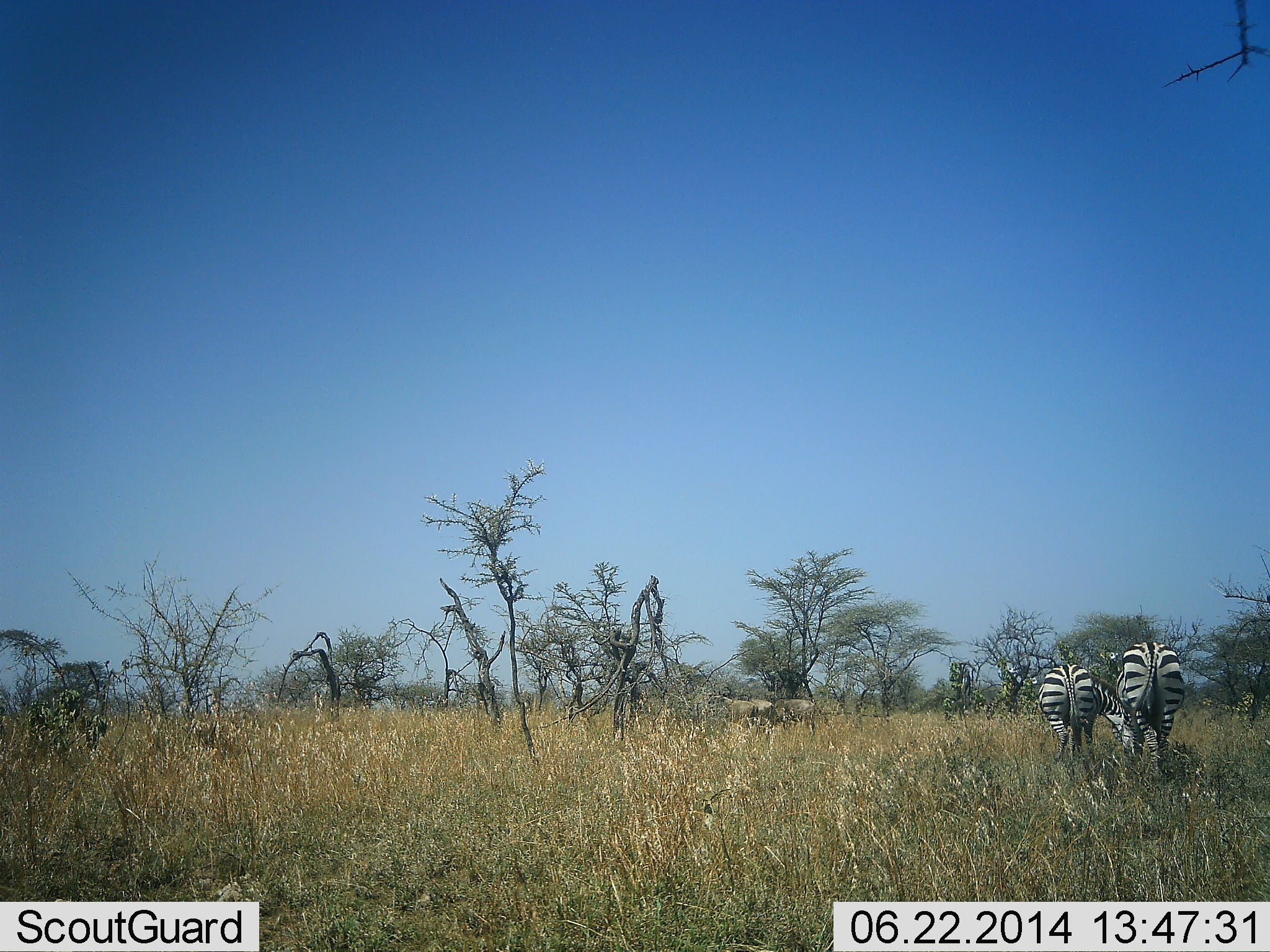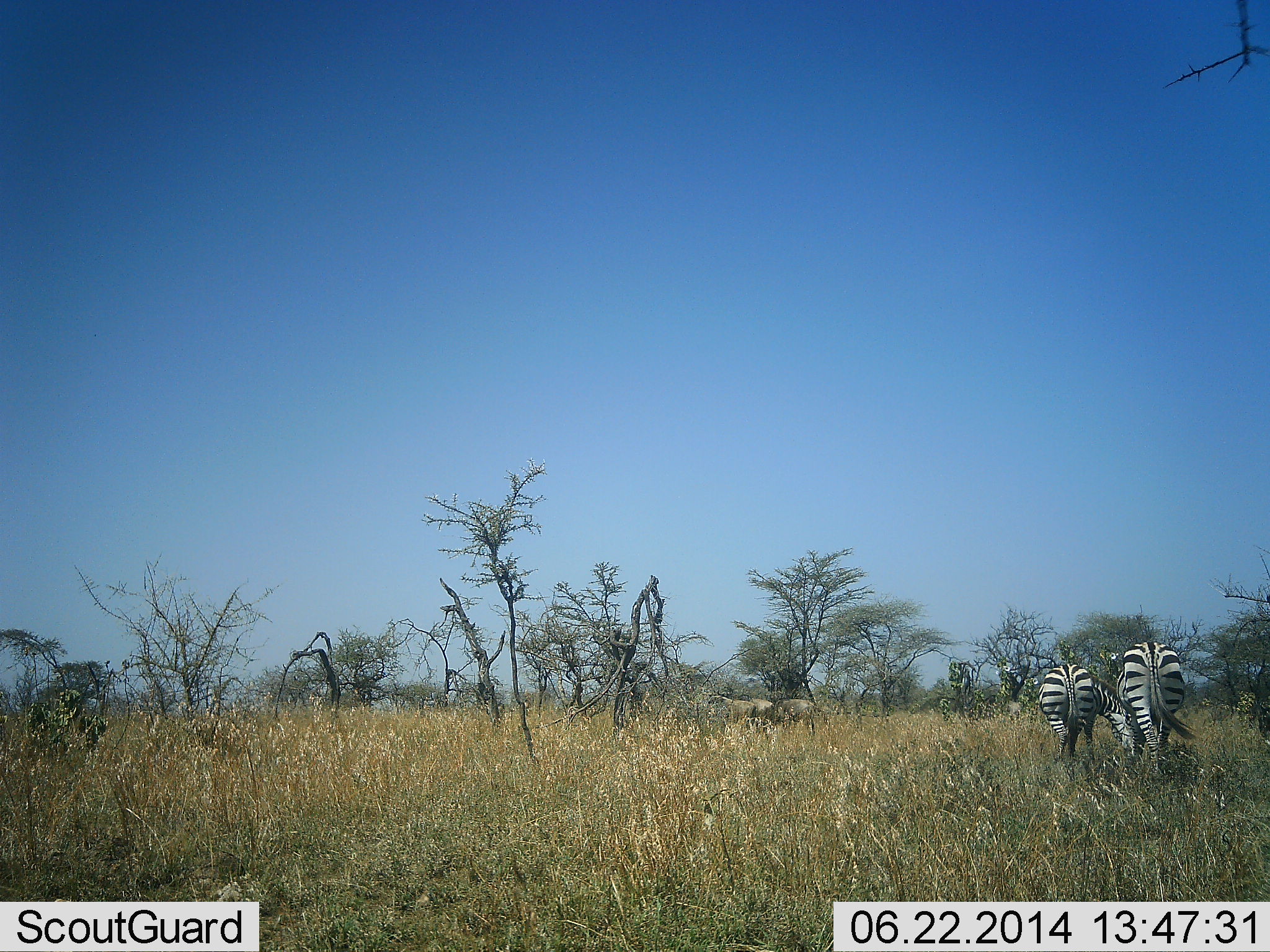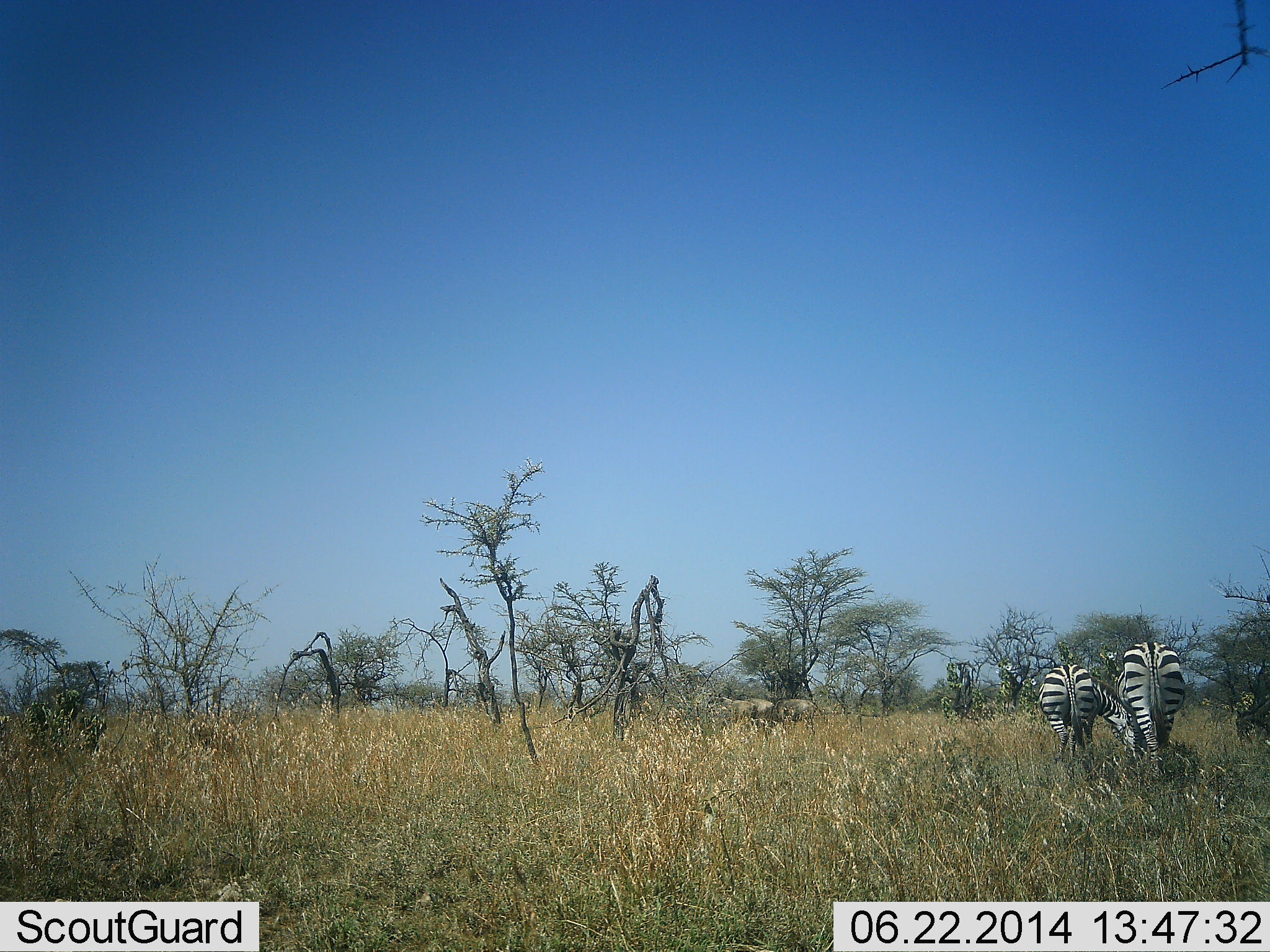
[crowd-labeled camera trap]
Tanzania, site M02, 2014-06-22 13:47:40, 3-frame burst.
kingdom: Animalia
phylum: Chordata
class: Mammalia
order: Perissodactyla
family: Equidae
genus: Equus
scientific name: Equus quagga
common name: plains zebra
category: zebra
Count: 2.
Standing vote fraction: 36%.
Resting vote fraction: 0%.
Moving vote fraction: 7%.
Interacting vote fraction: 7%.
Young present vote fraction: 0%.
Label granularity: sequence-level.